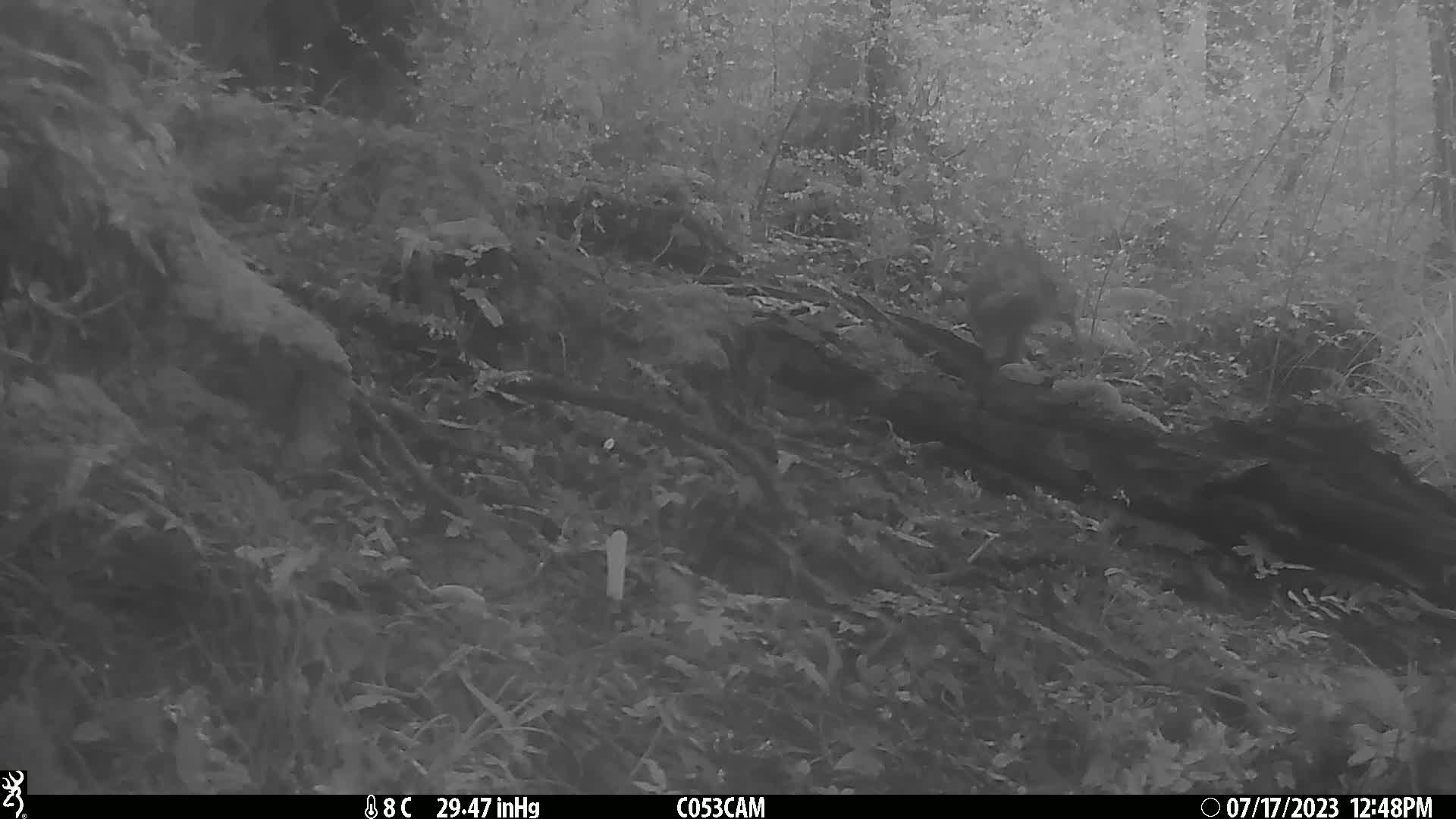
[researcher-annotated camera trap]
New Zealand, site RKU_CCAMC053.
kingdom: Animalia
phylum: Chordata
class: Aves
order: Apterygiformes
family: Apterygidae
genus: Apteryx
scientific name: Apteryx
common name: kiwi